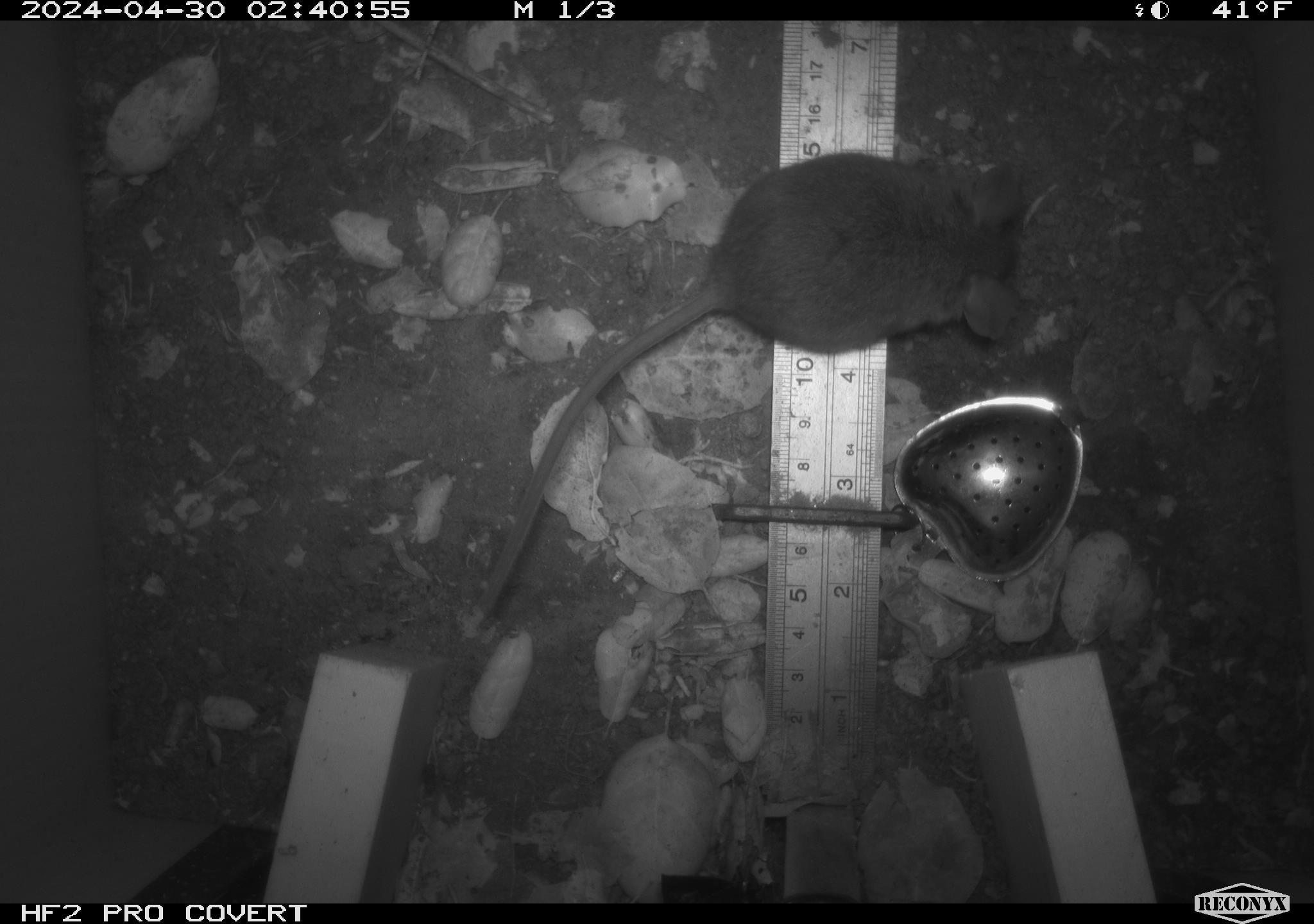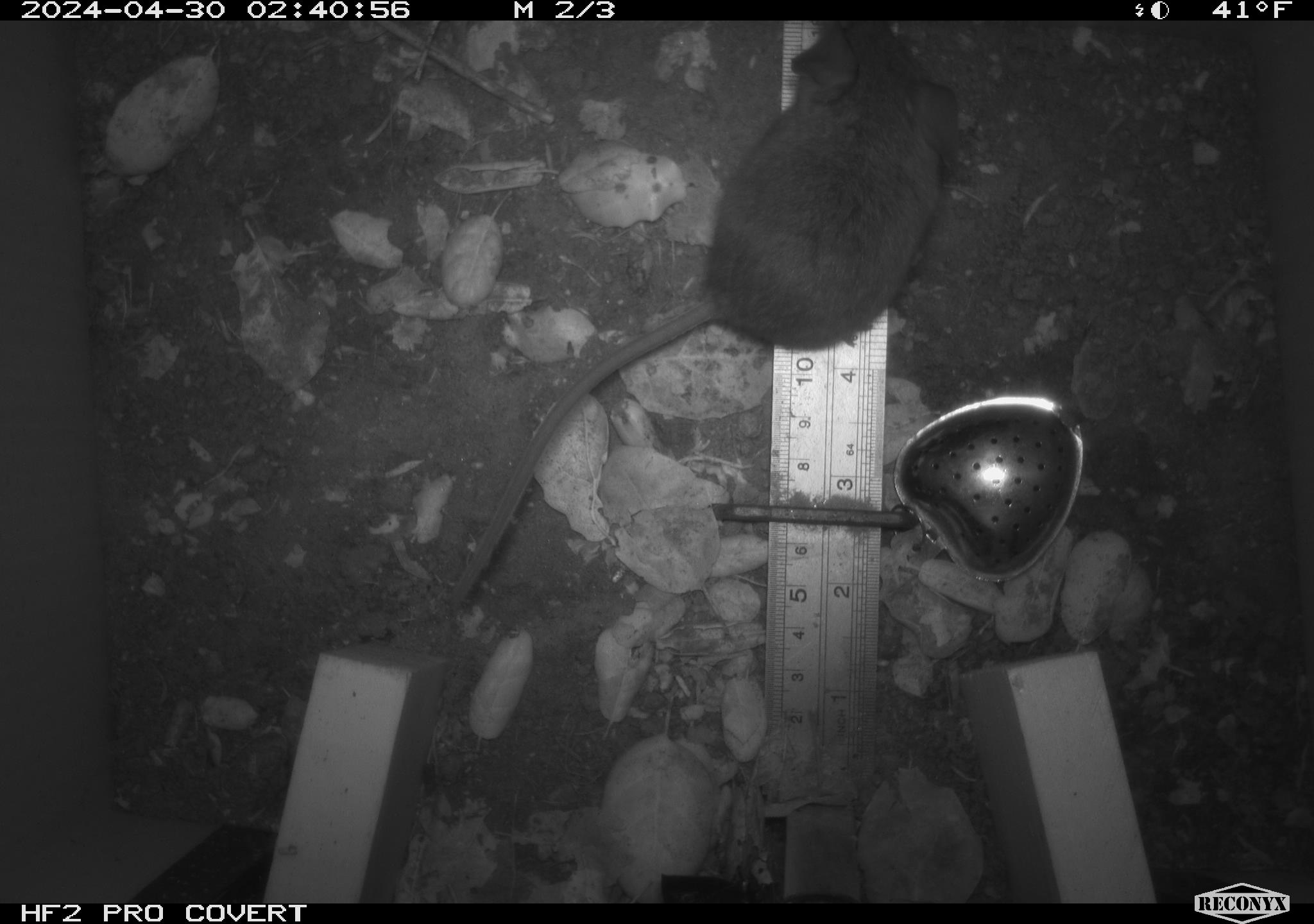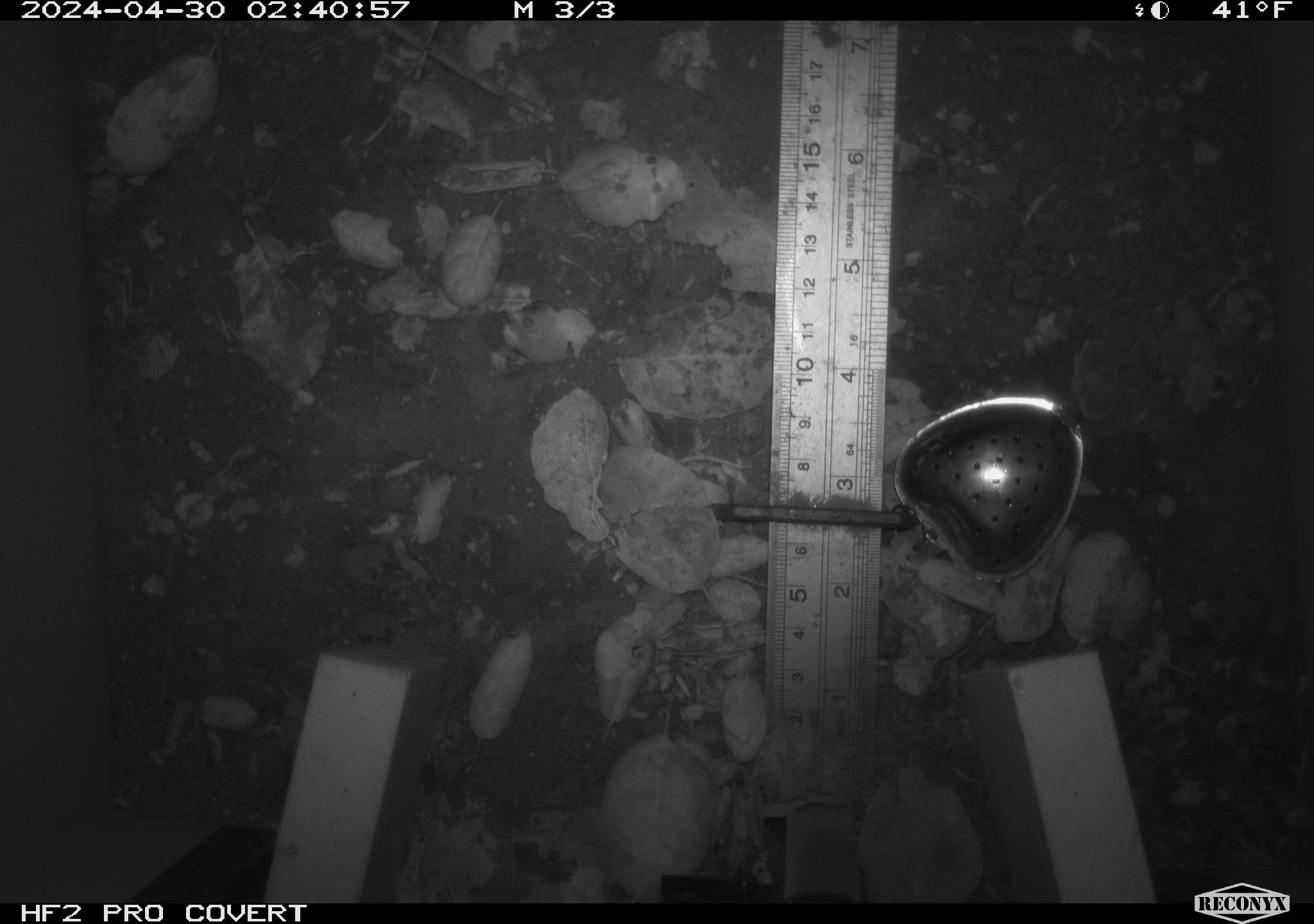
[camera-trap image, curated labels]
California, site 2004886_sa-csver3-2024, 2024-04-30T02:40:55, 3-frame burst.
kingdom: Animalia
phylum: Chordata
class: Mammalia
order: Rodentia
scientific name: Rodentia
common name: rodent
Rodent (Rodentia).